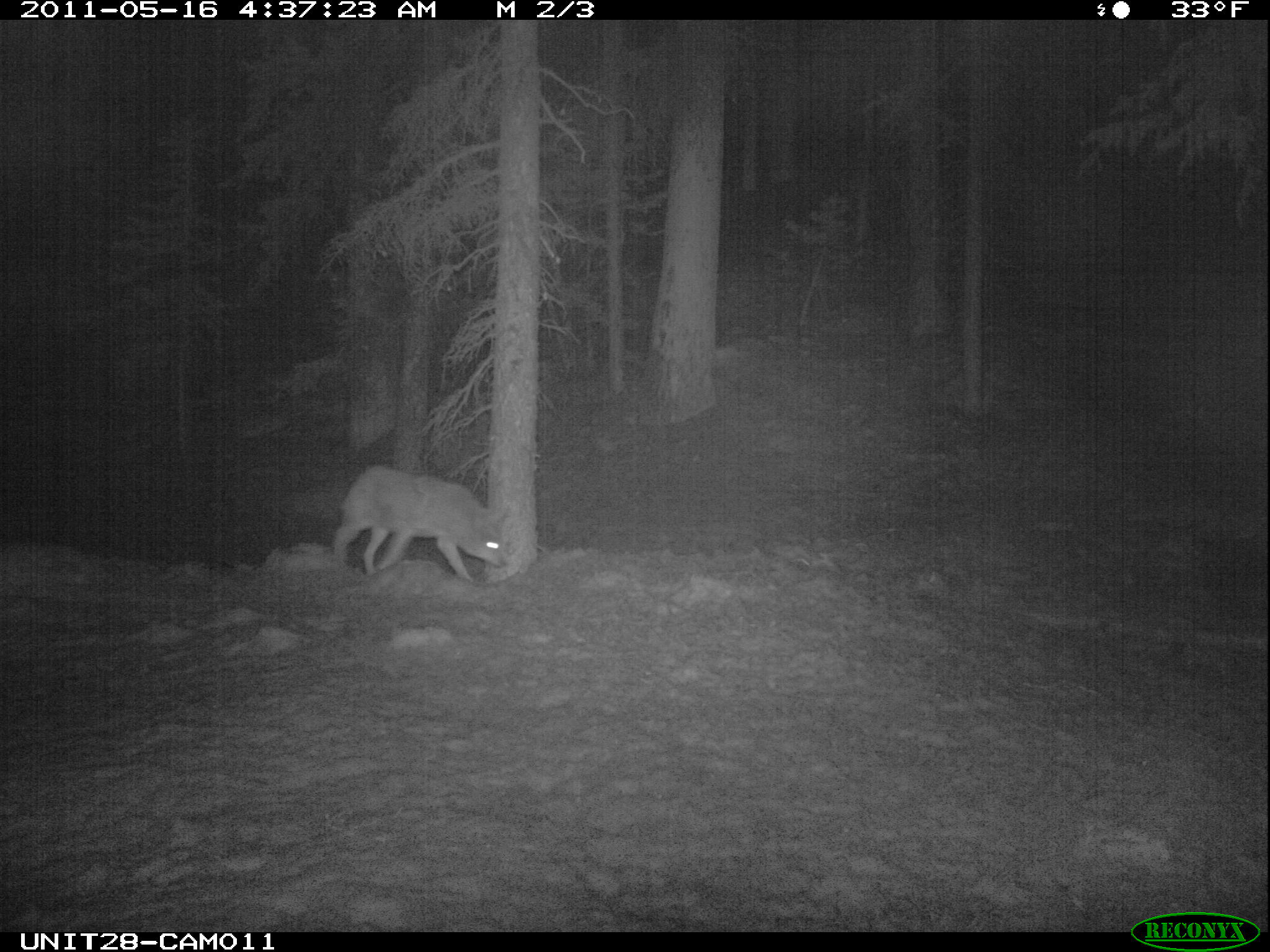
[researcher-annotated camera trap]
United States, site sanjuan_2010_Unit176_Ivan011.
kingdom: Animalia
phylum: Chordata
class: Mammalia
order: Carnivora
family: Canidae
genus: Canis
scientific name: Canis latrans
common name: coyote